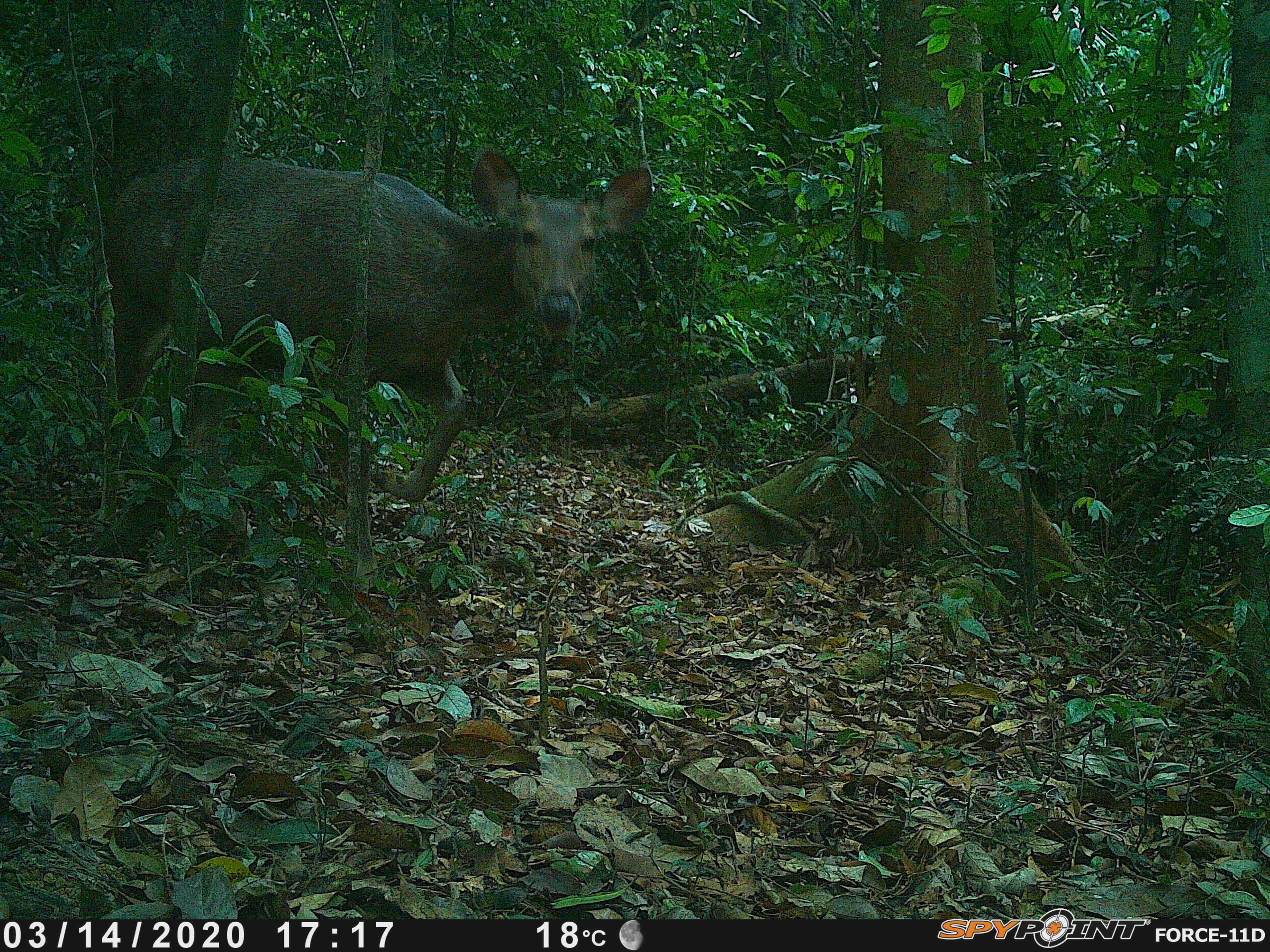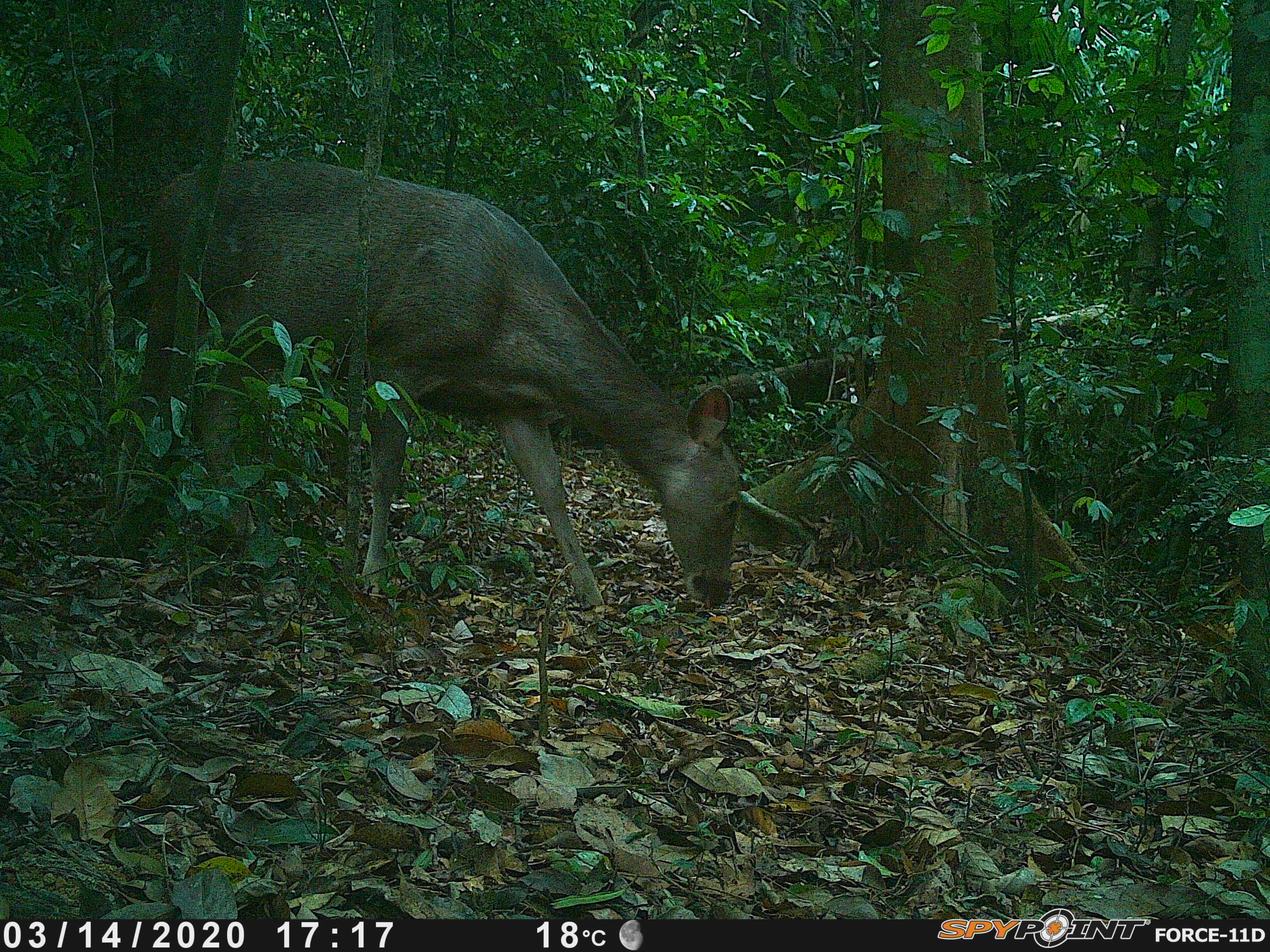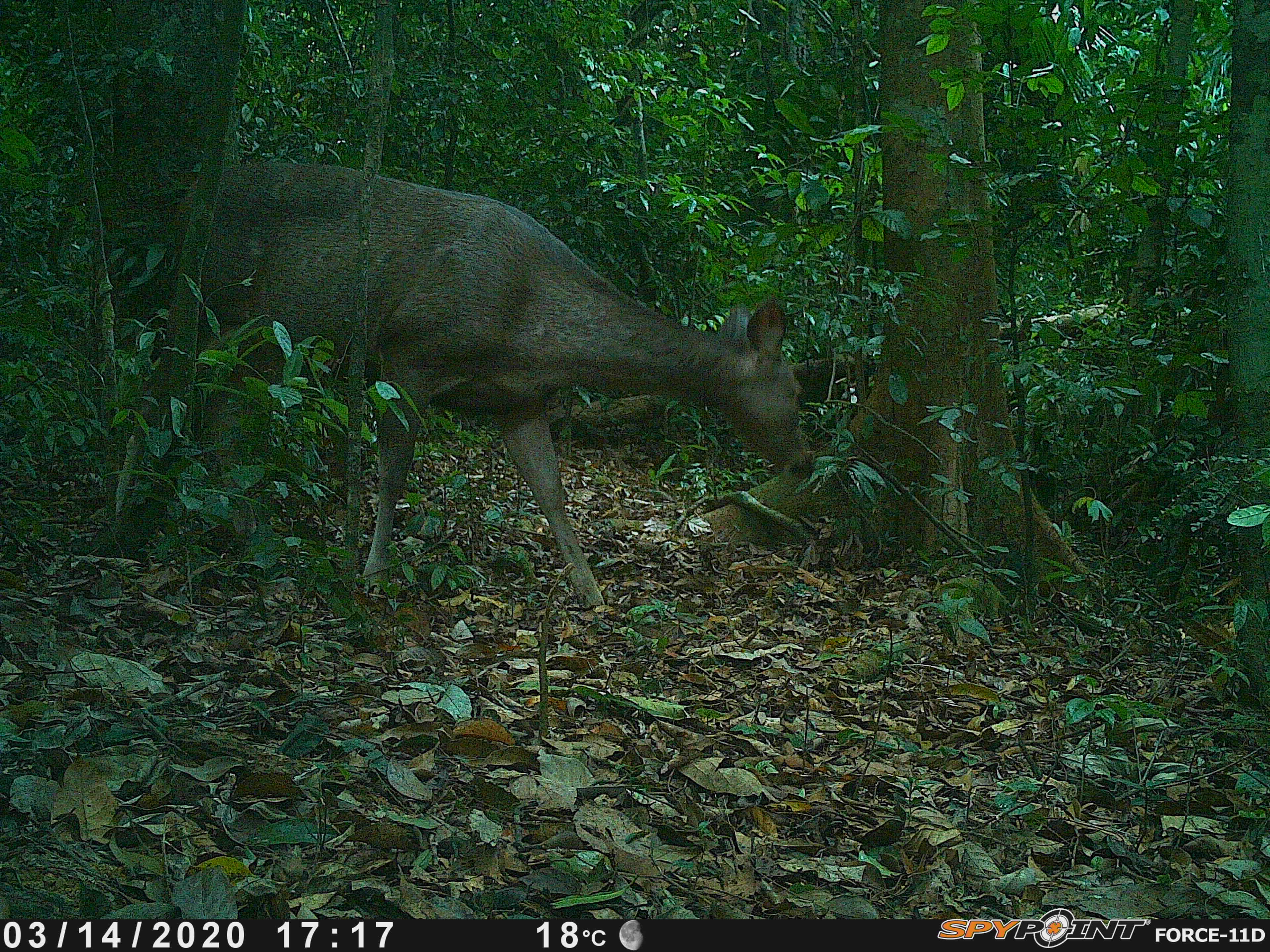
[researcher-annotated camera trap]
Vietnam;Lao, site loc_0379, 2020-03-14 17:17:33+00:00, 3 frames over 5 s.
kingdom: Animalia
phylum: Chordata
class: Mammalia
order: Artiodactyla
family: Cervidae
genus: Rusa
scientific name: Rusa unicolor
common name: sambar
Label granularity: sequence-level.